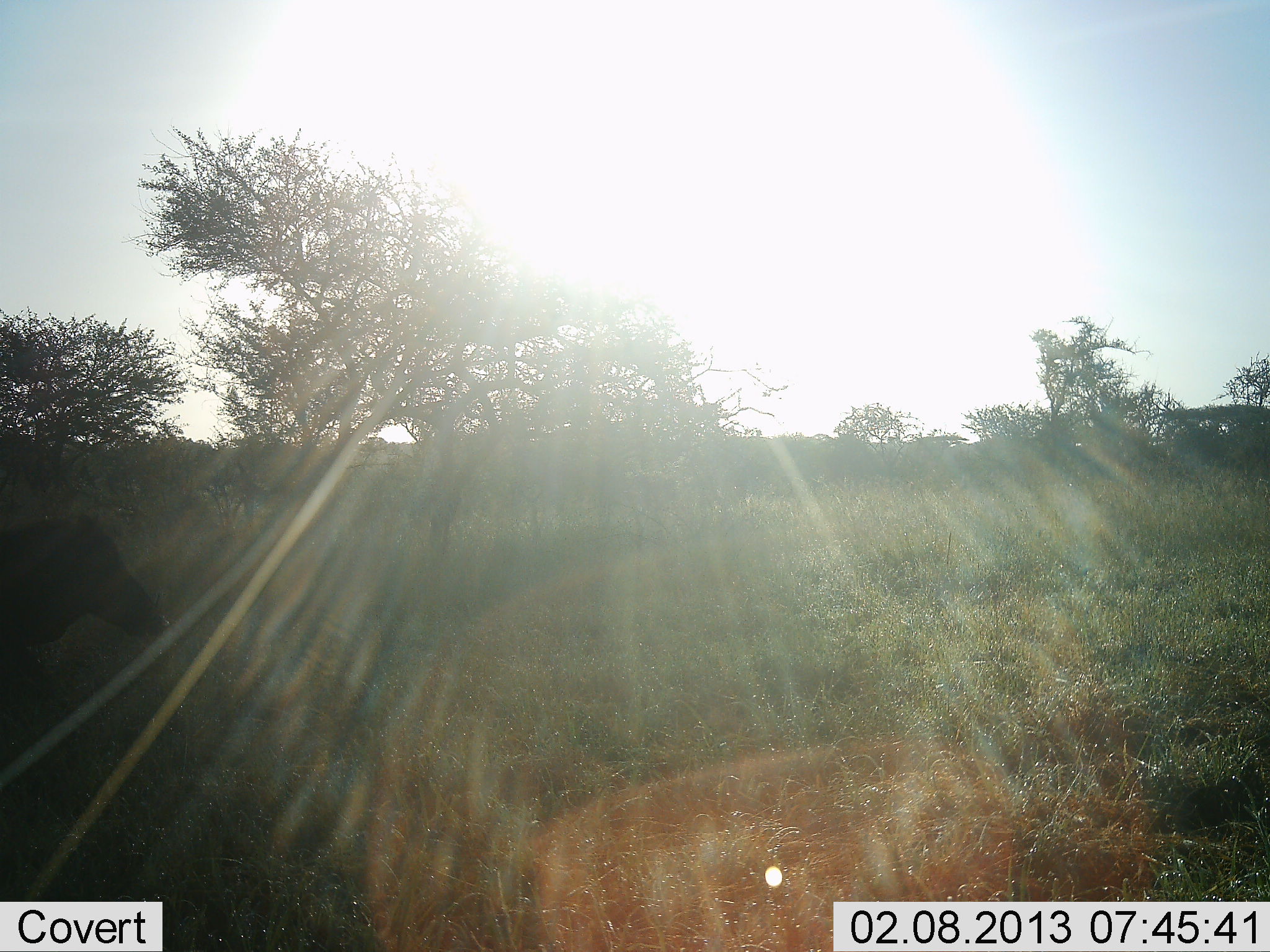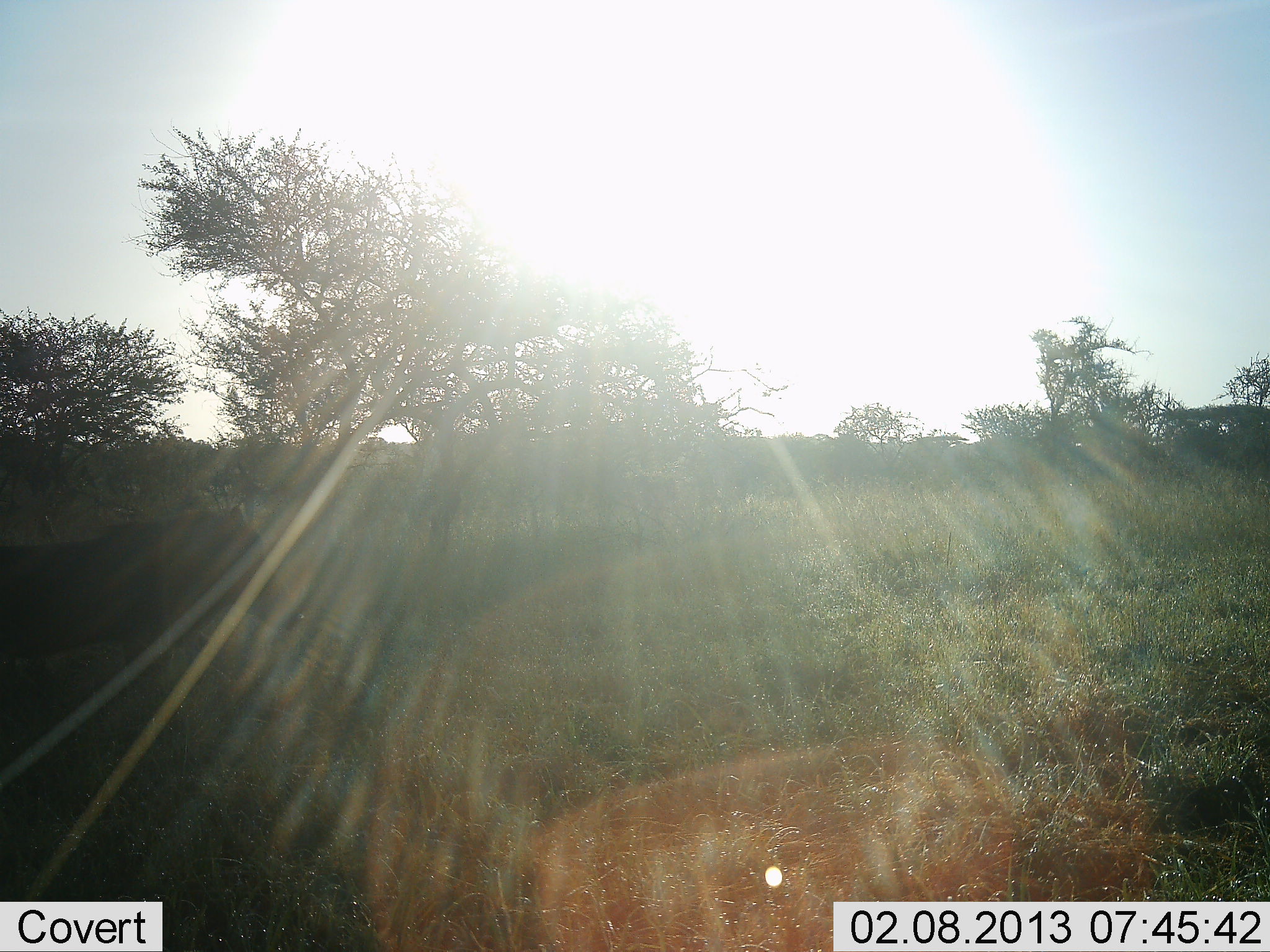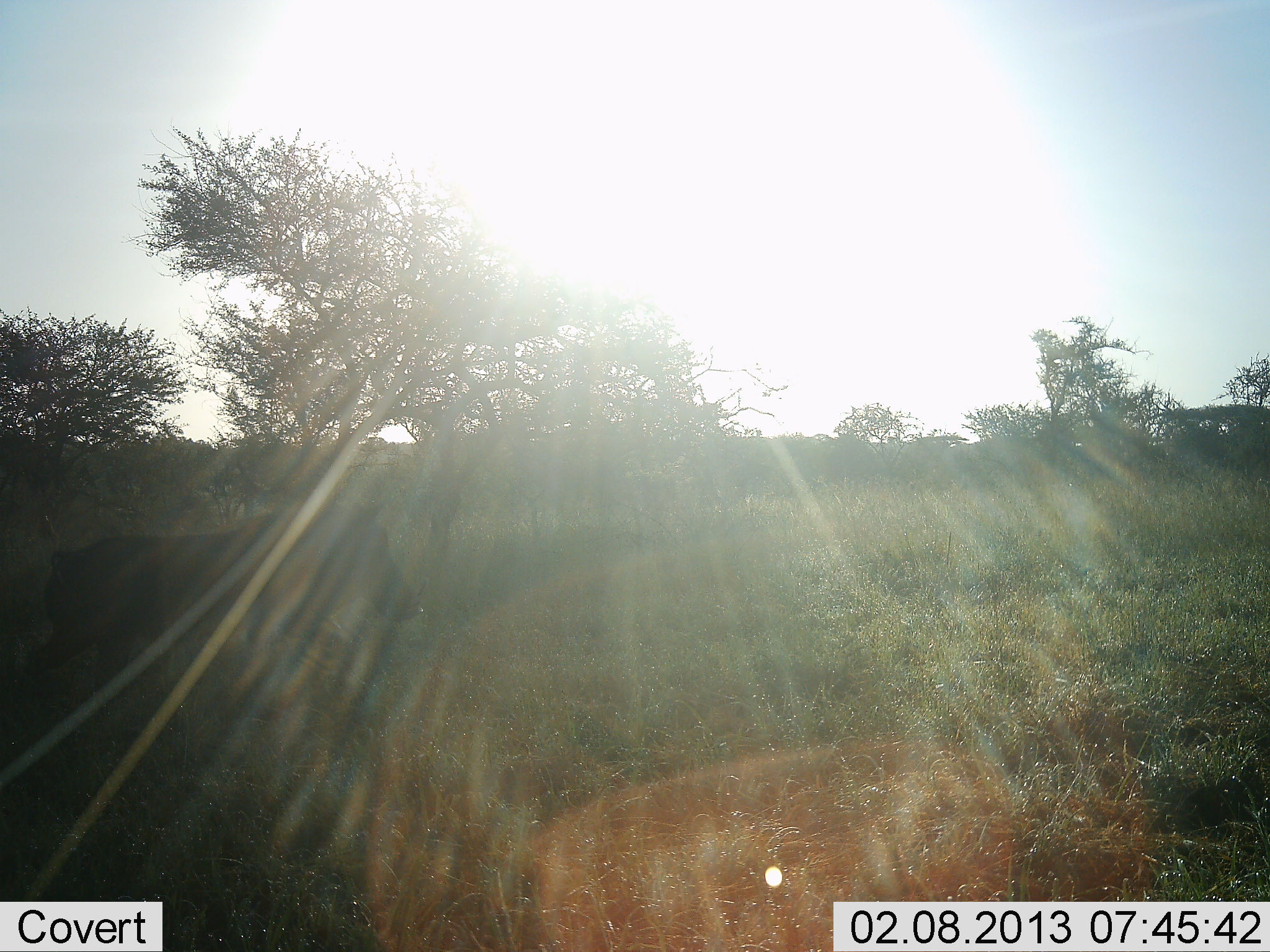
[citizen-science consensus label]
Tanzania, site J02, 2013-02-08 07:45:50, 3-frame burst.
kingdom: Animalia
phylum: Chordata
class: Mammalia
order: Artiodactyla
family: Suidae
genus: Phacochoerus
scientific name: Phacochoerus africanus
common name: warthog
Warthog (Phacochoerus africanus), count 1. Behavior (volunteer vote fractions): standing 0%, resting 0%, moving 100%, interacting 0%. Young present (vote fraction): 0%. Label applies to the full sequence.